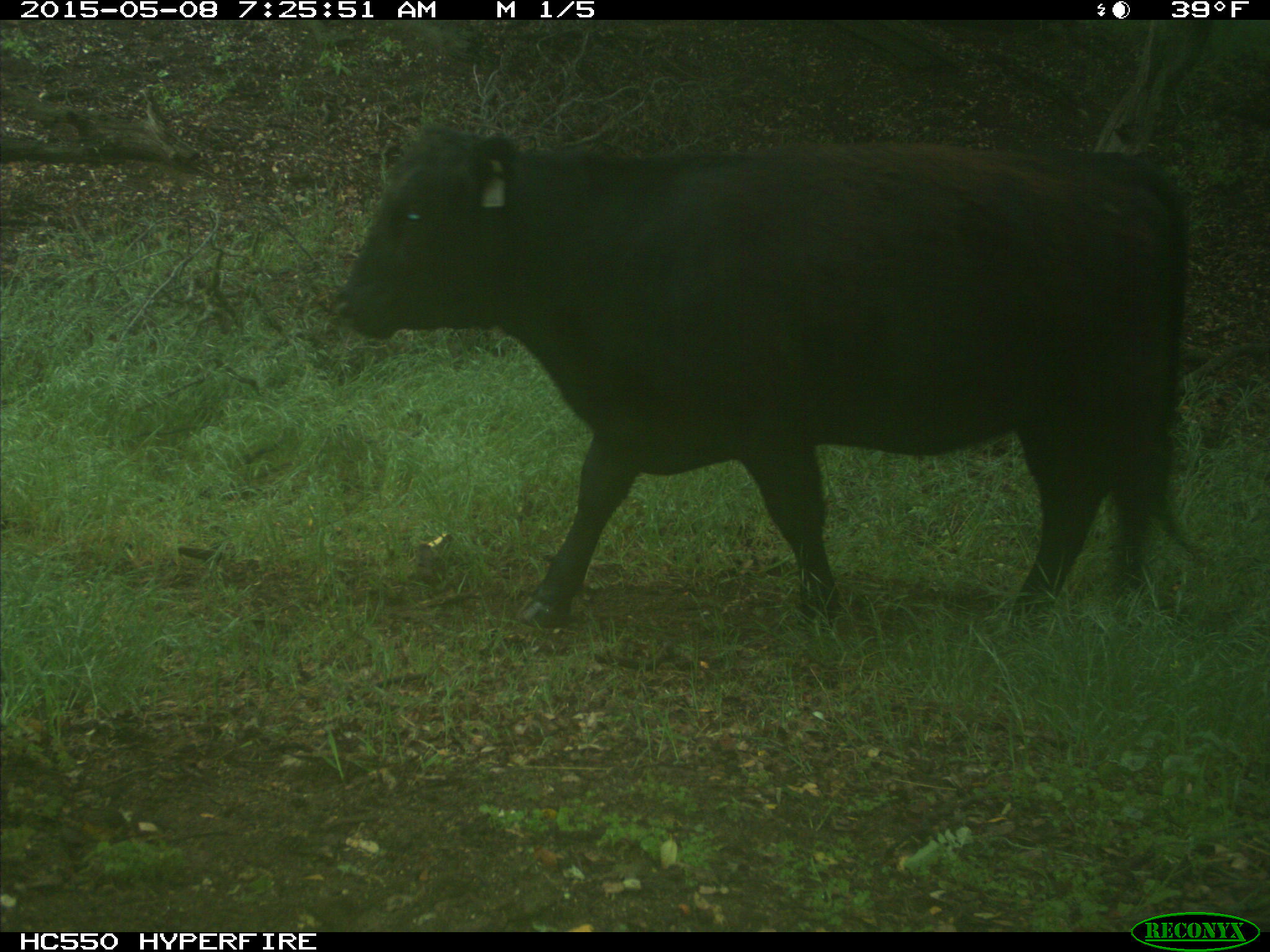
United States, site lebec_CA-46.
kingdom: Animalia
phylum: Chordata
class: Mammalia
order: Artiodactyla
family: Bovidae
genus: Bos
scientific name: Bos taurus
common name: domestic cow